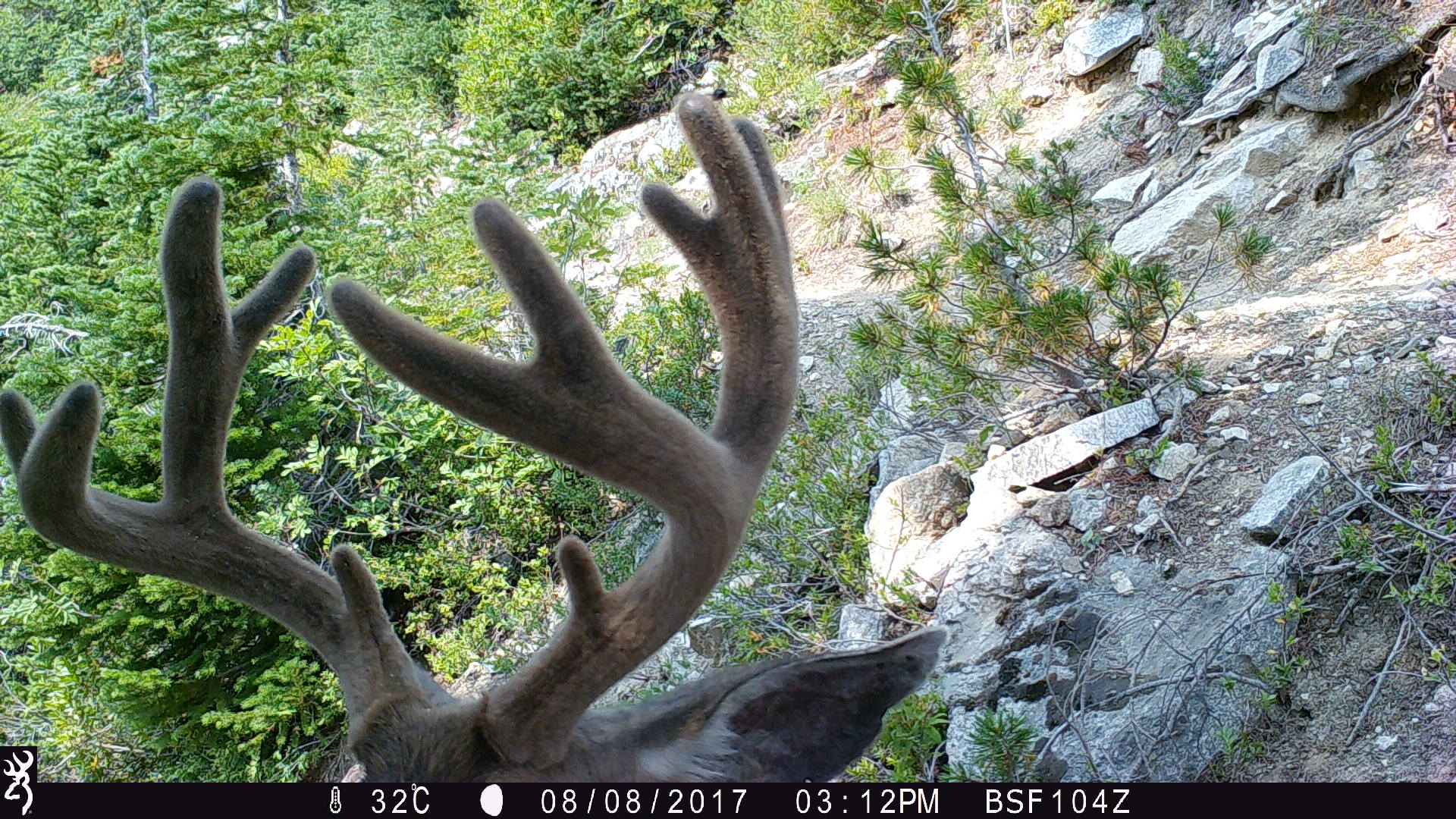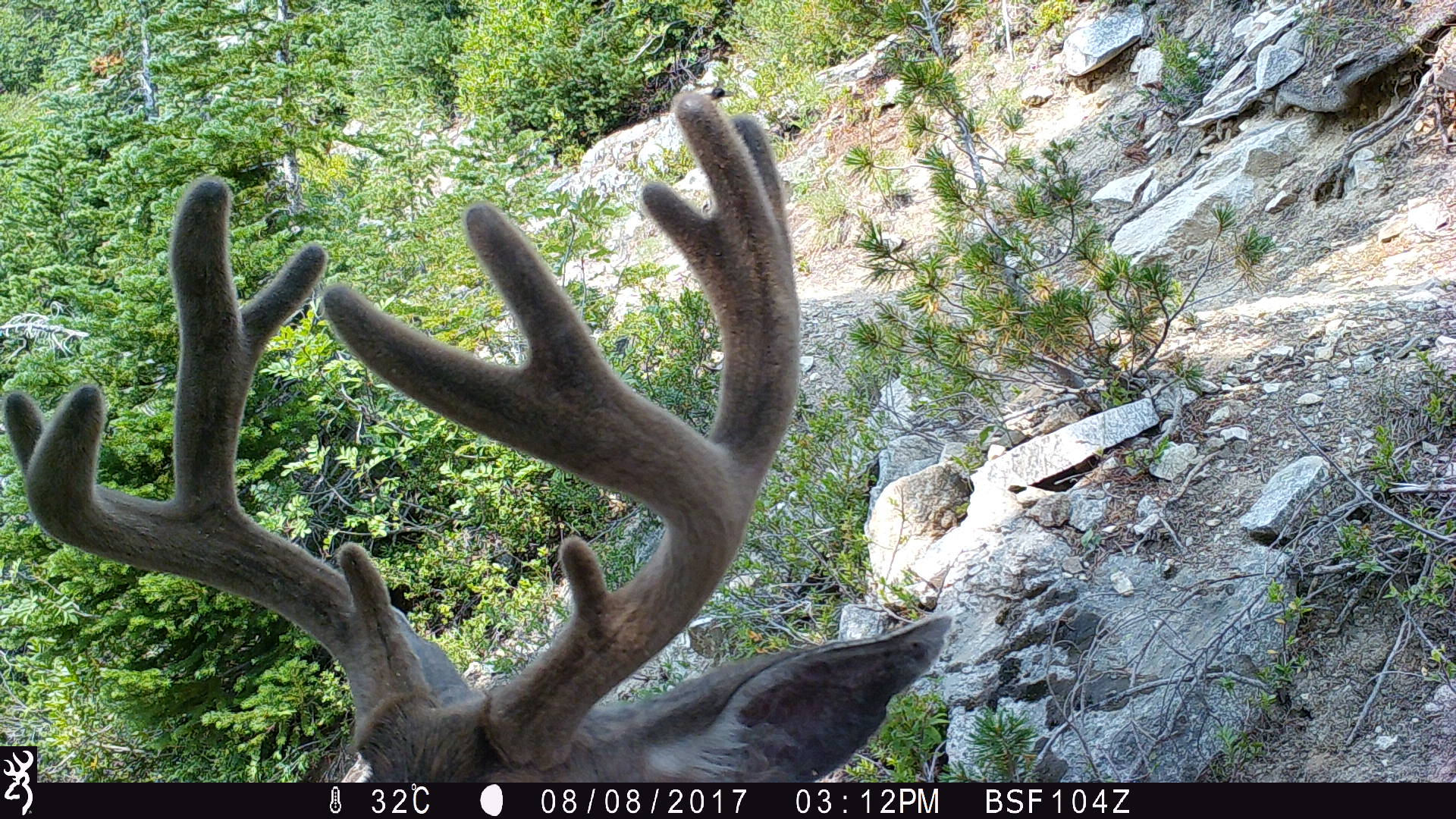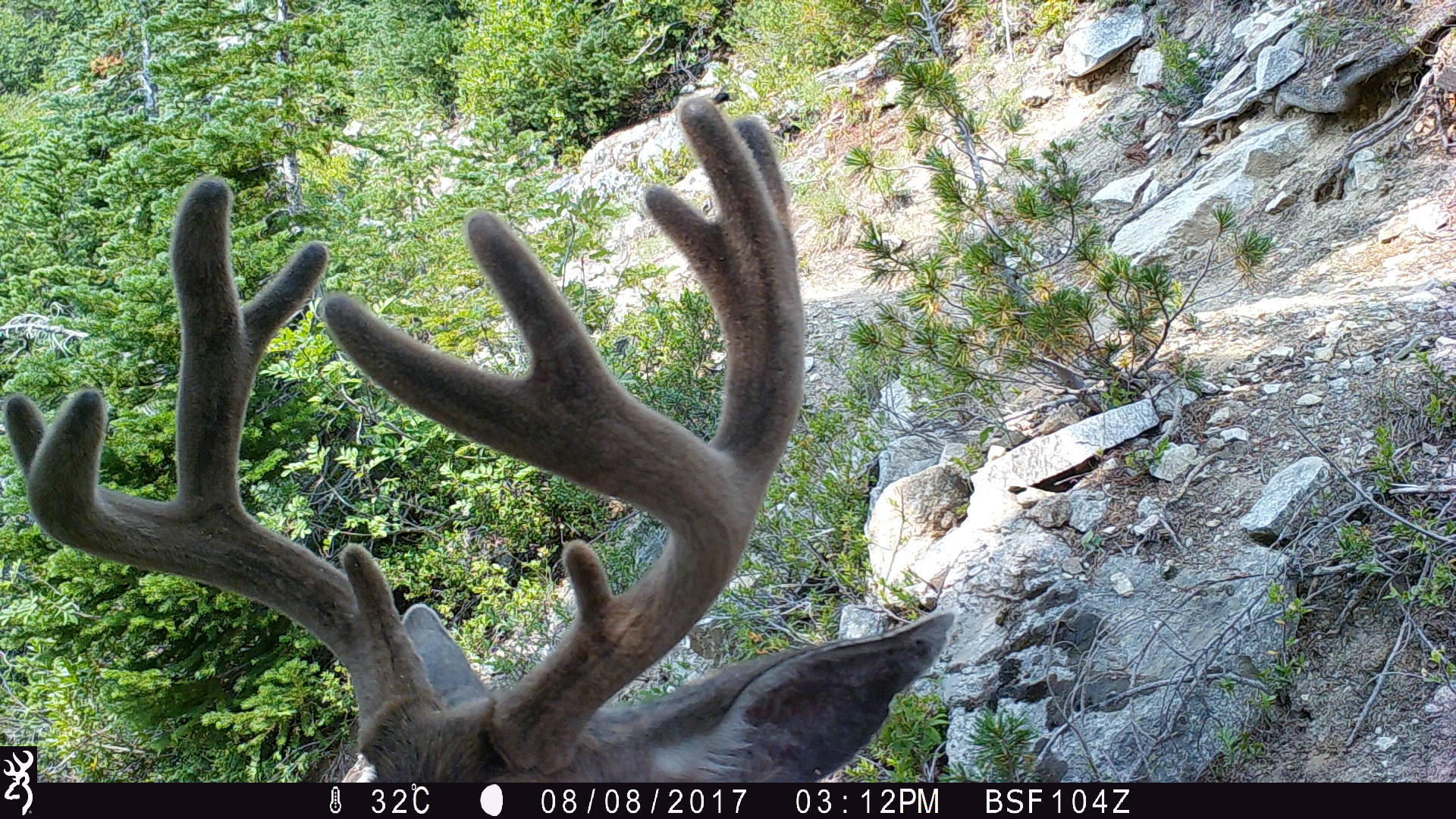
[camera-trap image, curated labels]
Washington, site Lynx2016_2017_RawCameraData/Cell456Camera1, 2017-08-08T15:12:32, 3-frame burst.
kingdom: Animalia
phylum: Chordata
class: Mammalia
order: Artiodactyla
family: Cervidae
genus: Odocoileus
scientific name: Odocoileus hemionus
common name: mule deer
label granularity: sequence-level